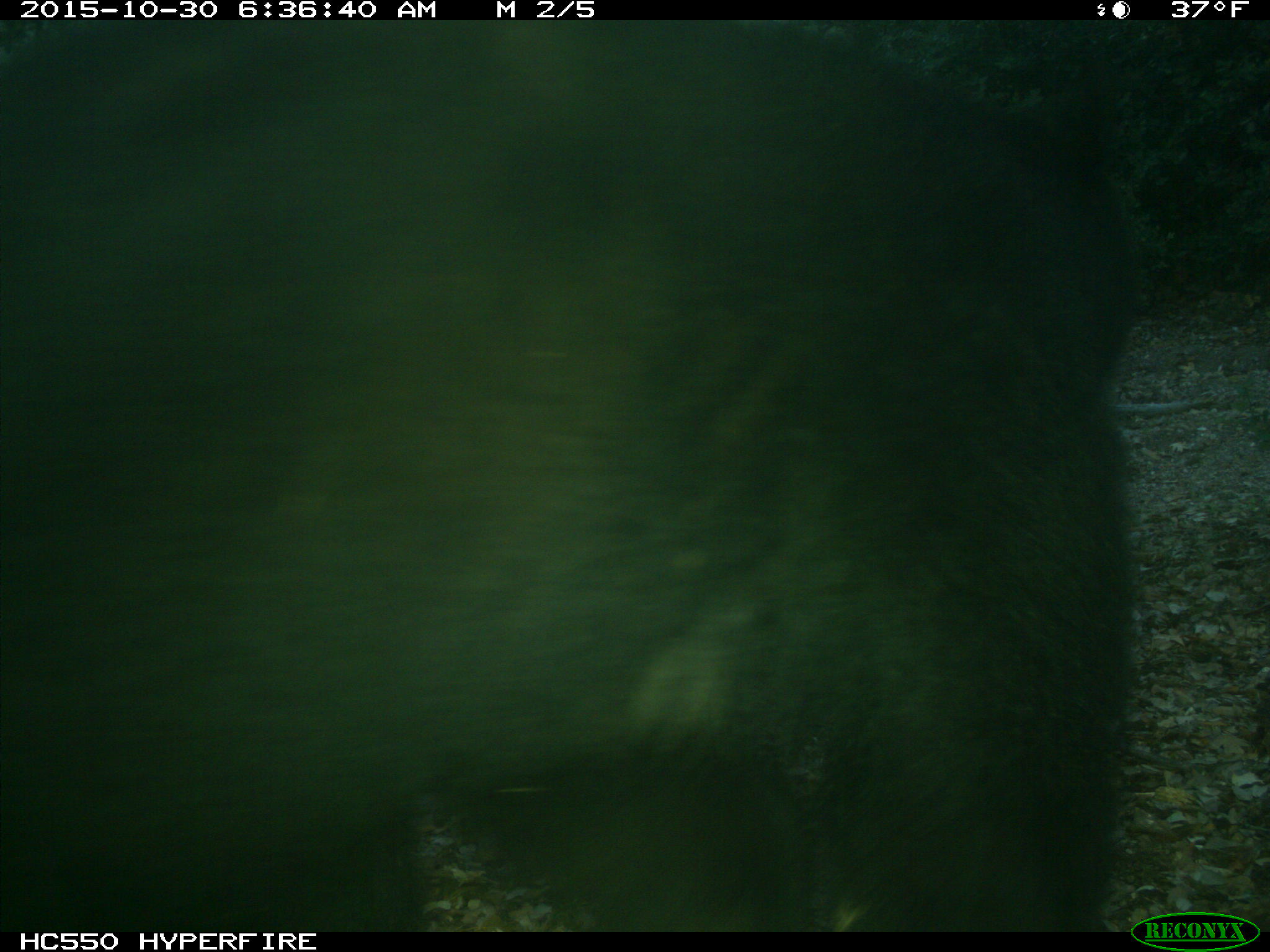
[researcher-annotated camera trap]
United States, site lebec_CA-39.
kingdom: Animalia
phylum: Chordata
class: Mammalia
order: Carnivora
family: Ursidae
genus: Ursus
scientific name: Ursus americanus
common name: american black bear